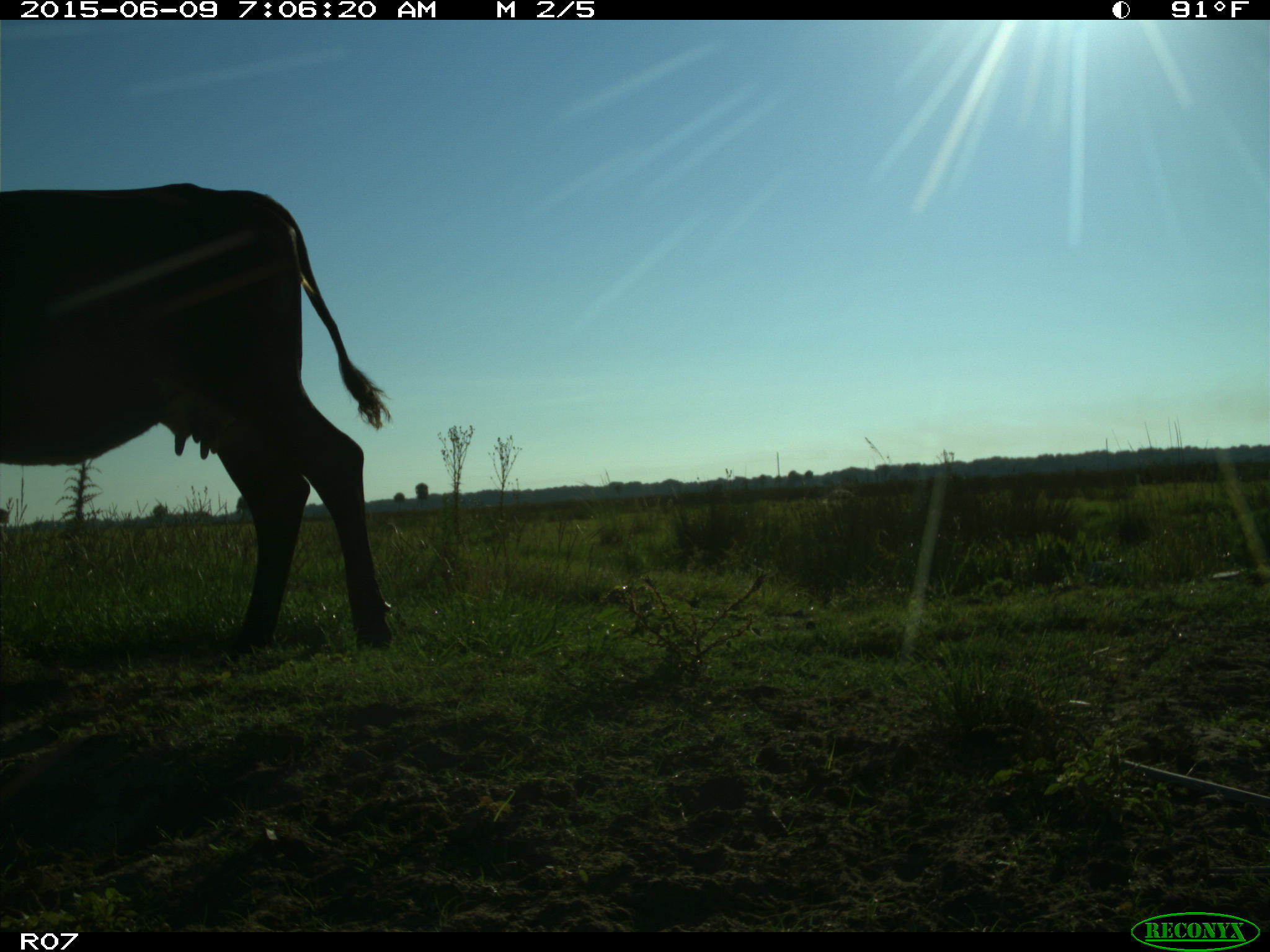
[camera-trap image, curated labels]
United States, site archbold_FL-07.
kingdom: Animalia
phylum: Chordata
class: Mammalia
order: Artiodactyla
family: Bovidae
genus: Bos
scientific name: Bos taurus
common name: domestic cow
Bos taurus (domestic cow).